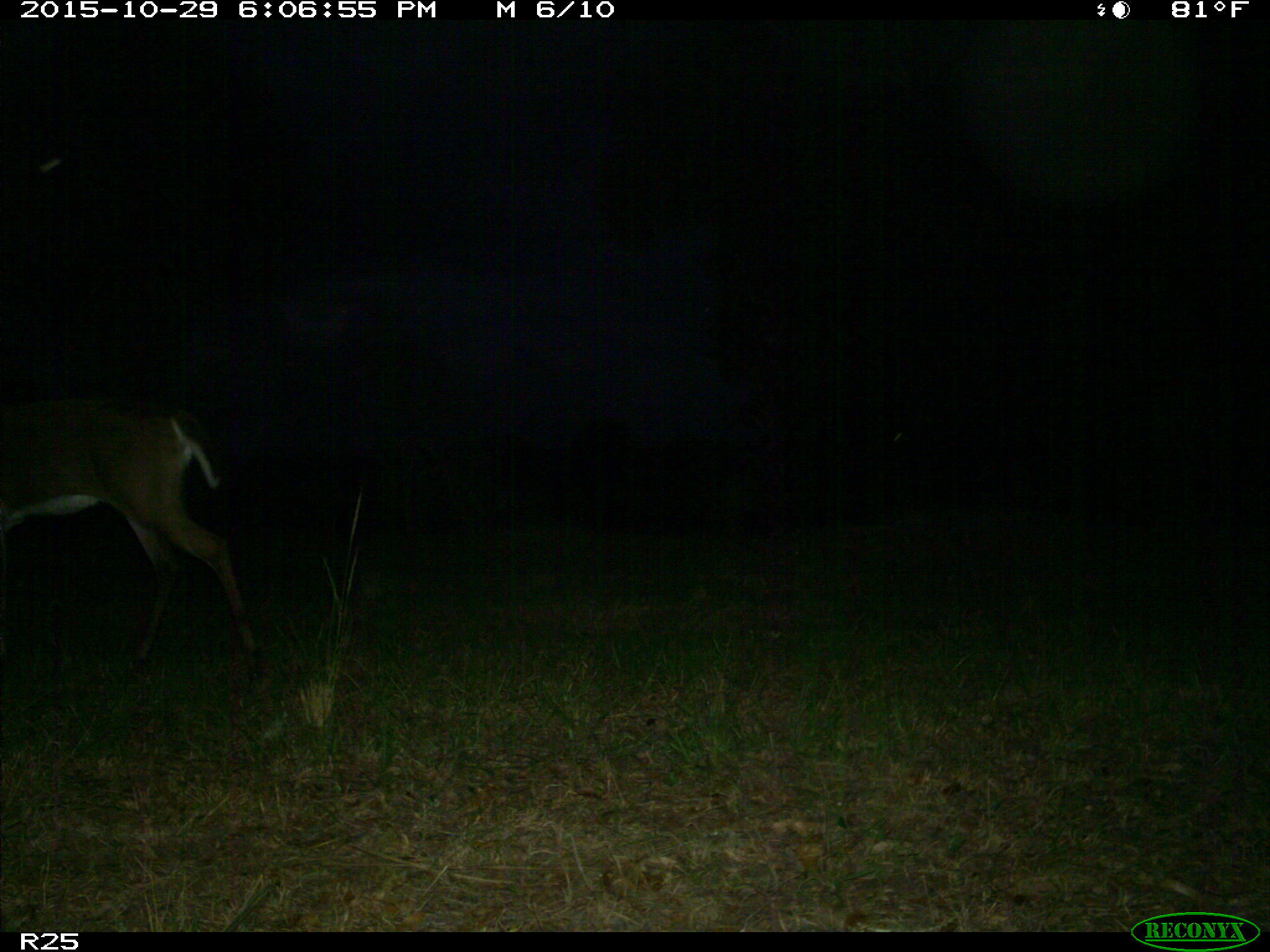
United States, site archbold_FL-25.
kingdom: Animalia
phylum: Chordata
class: Mammalia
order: Artiodactyla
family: Cervidae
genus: Odocoileus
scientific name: Odocoileus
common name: deer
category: unidentified deer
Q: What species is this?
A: Unidentified deer (deer) (Odocoileus).